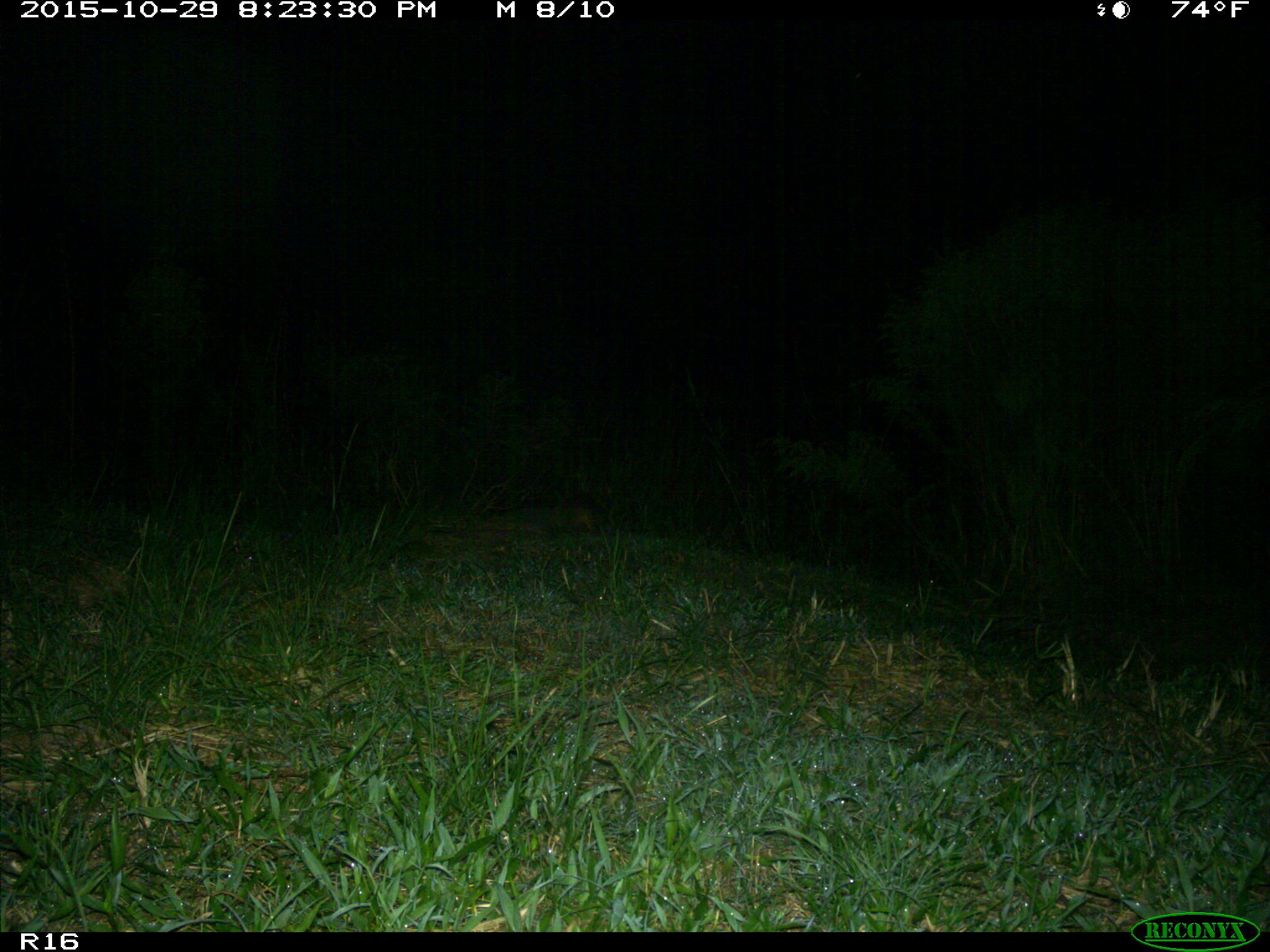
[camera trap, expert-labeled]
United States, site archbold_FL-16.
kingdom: Animalia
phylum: Chordata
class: Mammalia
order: Cingulata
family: Dasypodidae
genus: Dasypus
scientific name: Dasypus novemcinctus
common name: nine-banded armadillo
Dasypus novemcinctus (nine-banded armadillo).